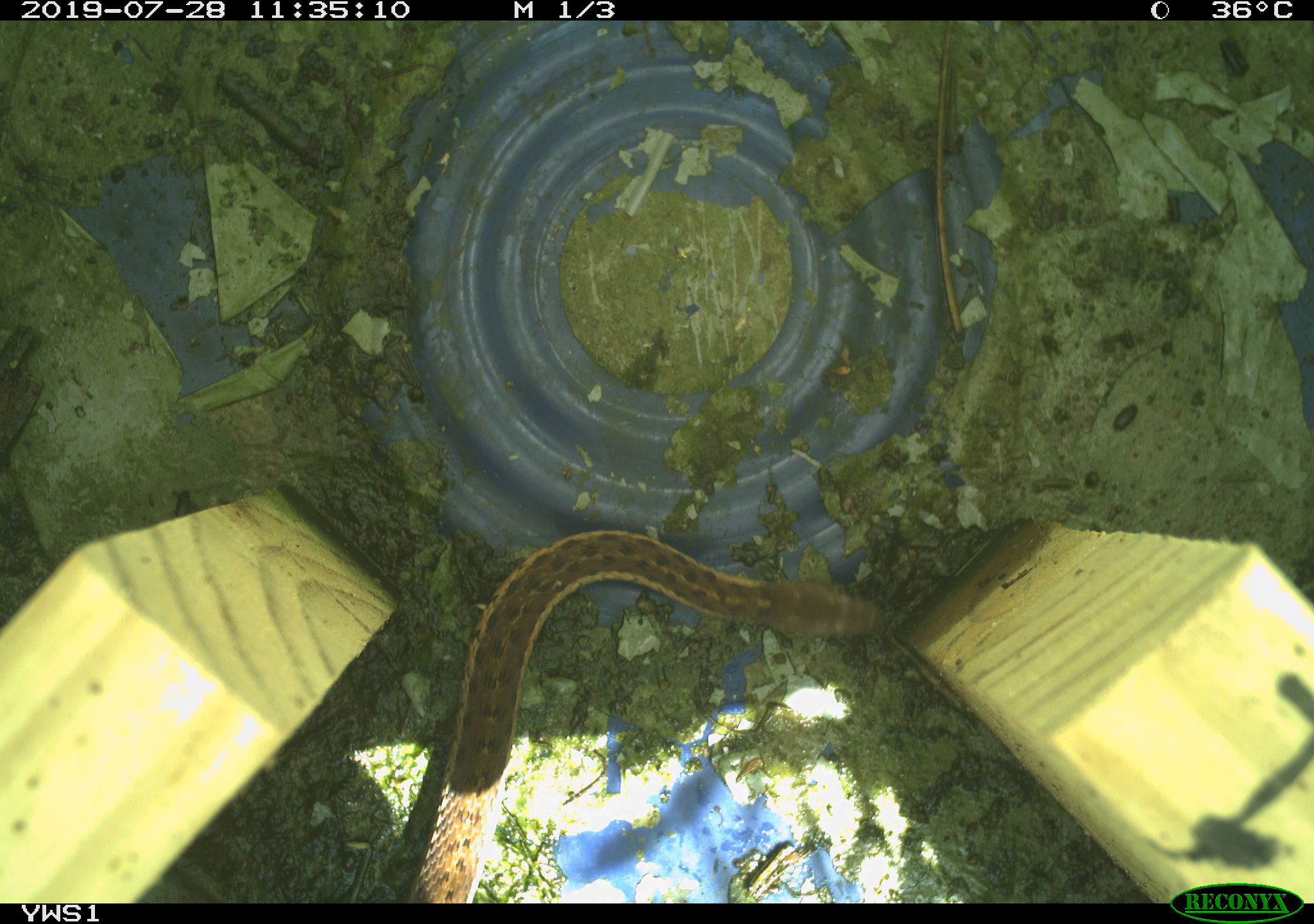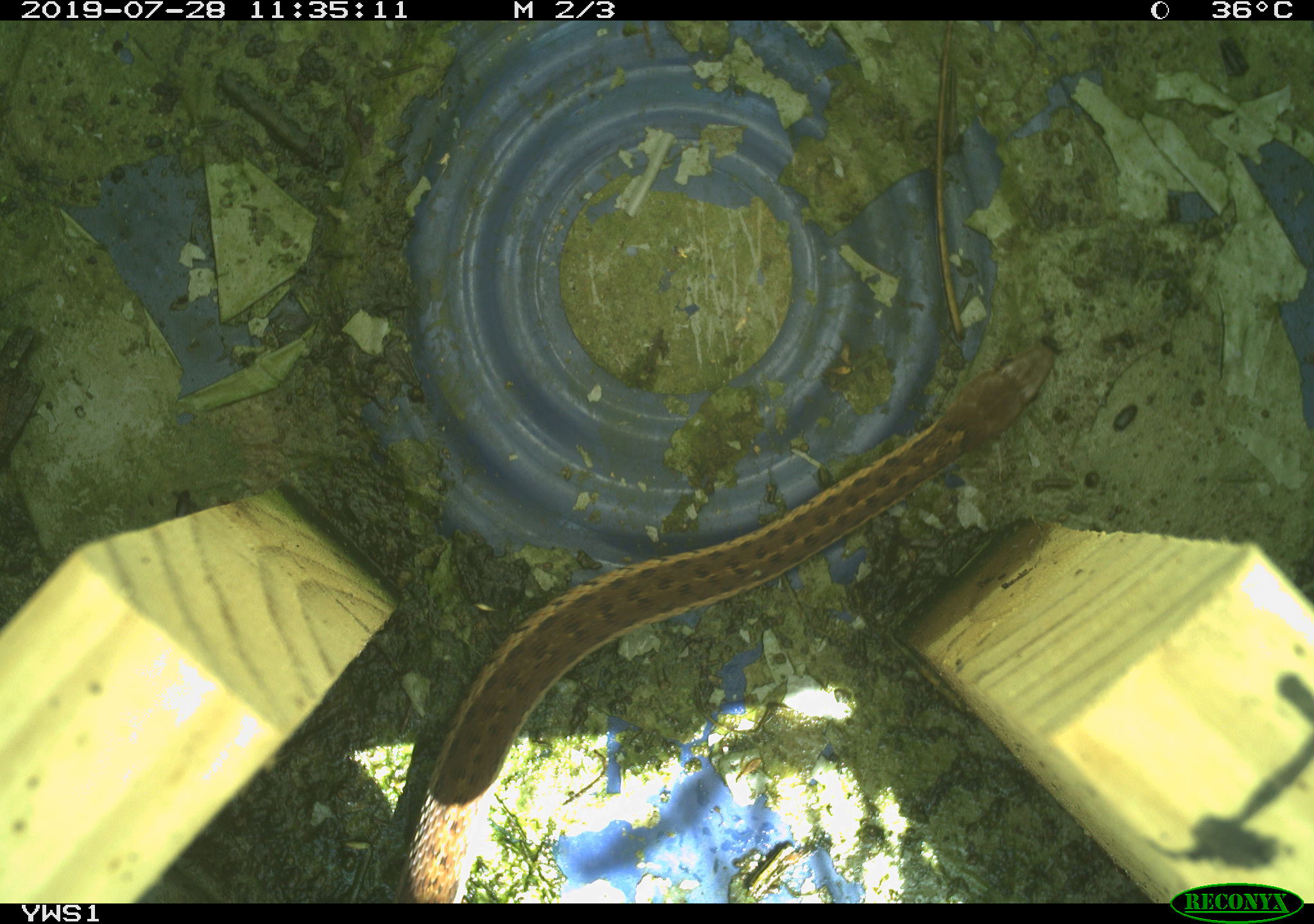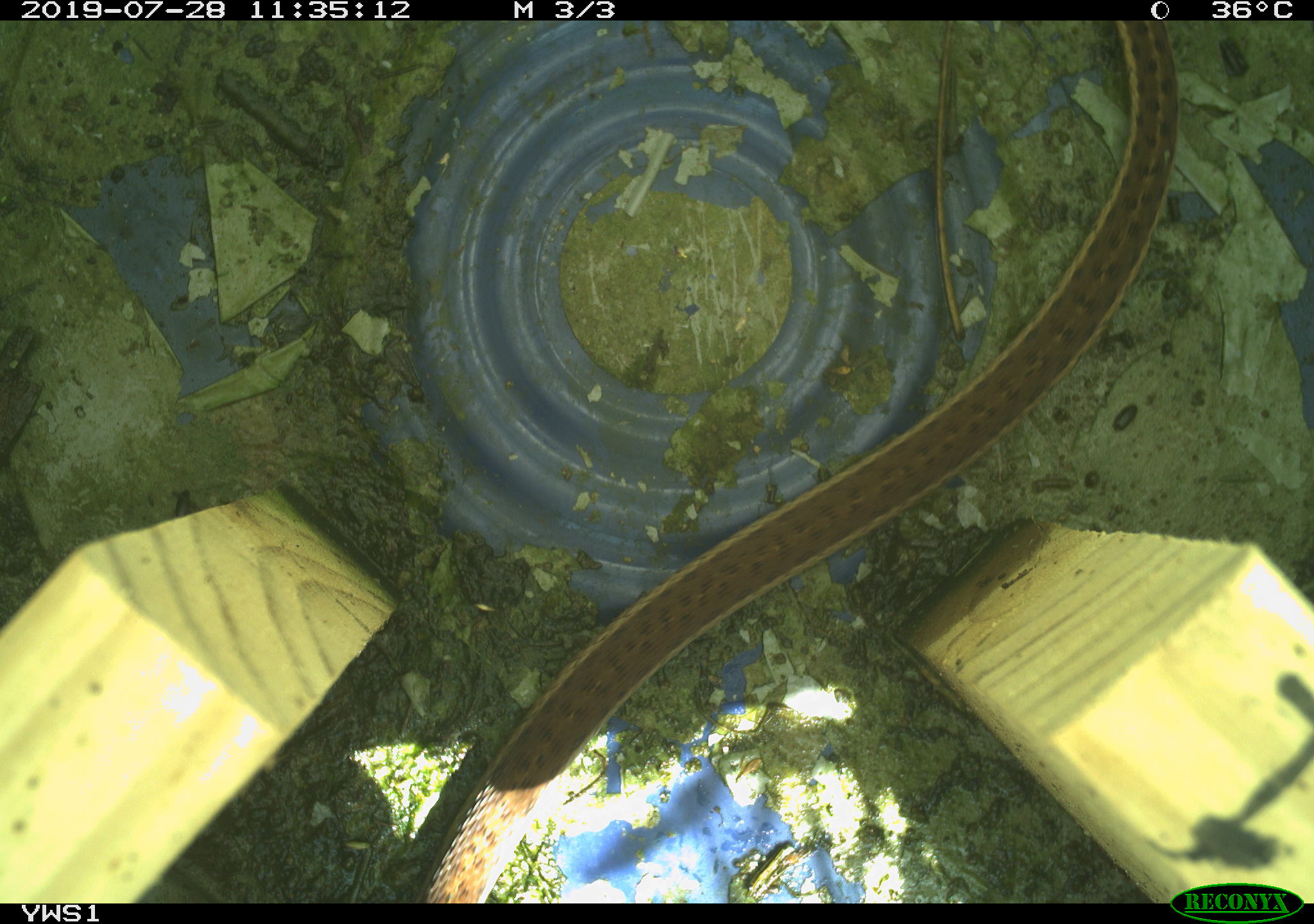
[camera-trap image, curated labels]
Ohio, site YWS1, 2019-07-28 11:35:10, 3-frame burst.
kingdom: Animalia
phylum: Chordata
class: Reptilia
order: Squamata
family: Colubridae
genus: Thamnophis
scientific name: Thamnophis sirtalis sirtalis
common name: eastern gartersnake